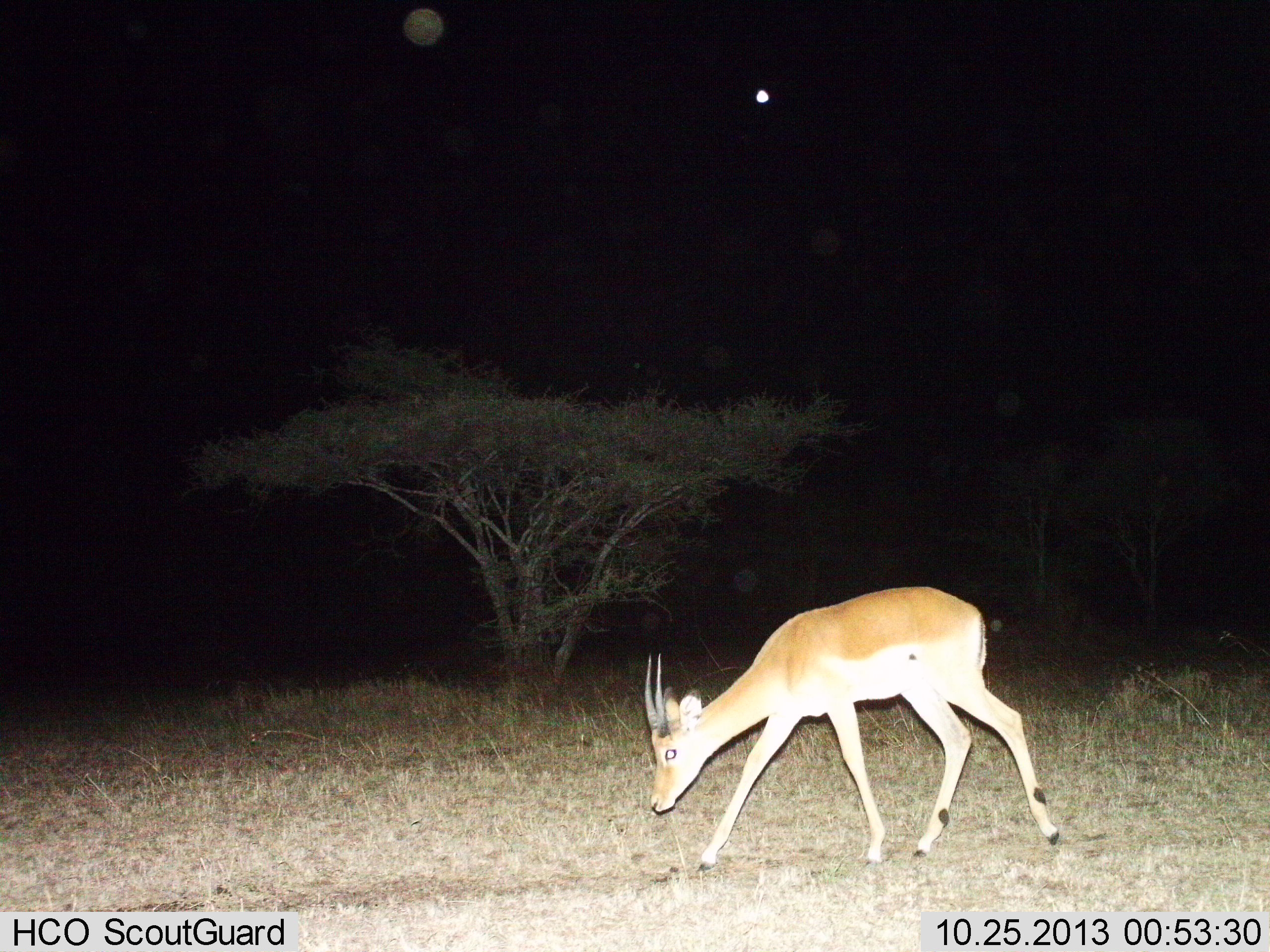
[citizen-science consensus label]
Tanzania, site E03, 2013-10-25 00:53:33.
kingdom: Animalia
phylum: Chordata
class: Mammalia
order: Artiodactyla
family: Bovidae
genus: Nanger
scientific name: Nanger granti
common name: grant's gazelle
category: gazellegrants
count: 1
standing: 10%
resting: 0%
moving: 70%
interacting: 0%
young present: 0%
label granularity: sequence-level